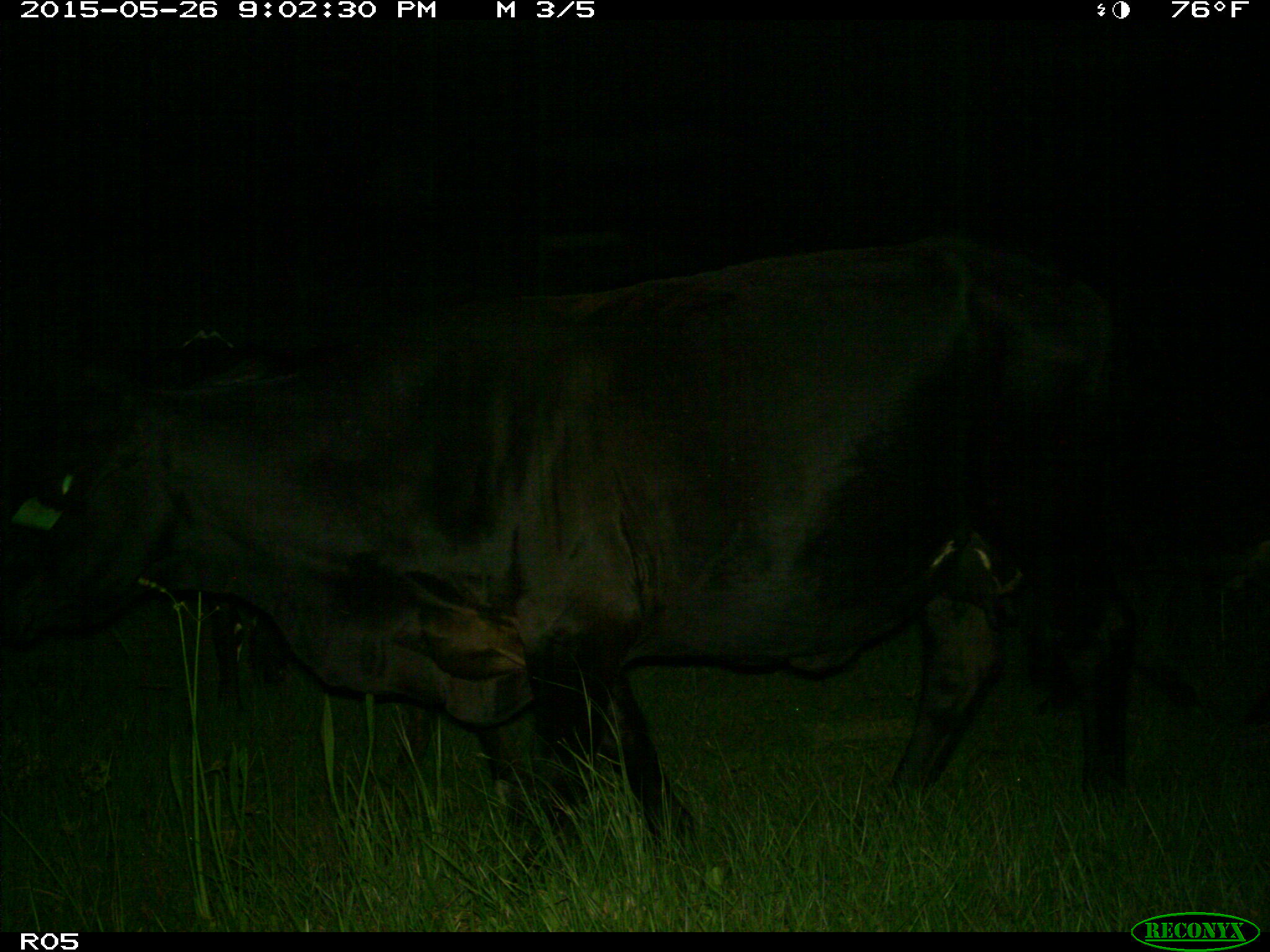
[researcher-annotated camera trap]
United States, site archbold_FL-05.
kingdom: Animalia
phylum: Chordata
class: Mammalia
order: Artiodactyla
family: Bovidae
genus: Bos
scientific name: Bos taurus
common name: domestic cow